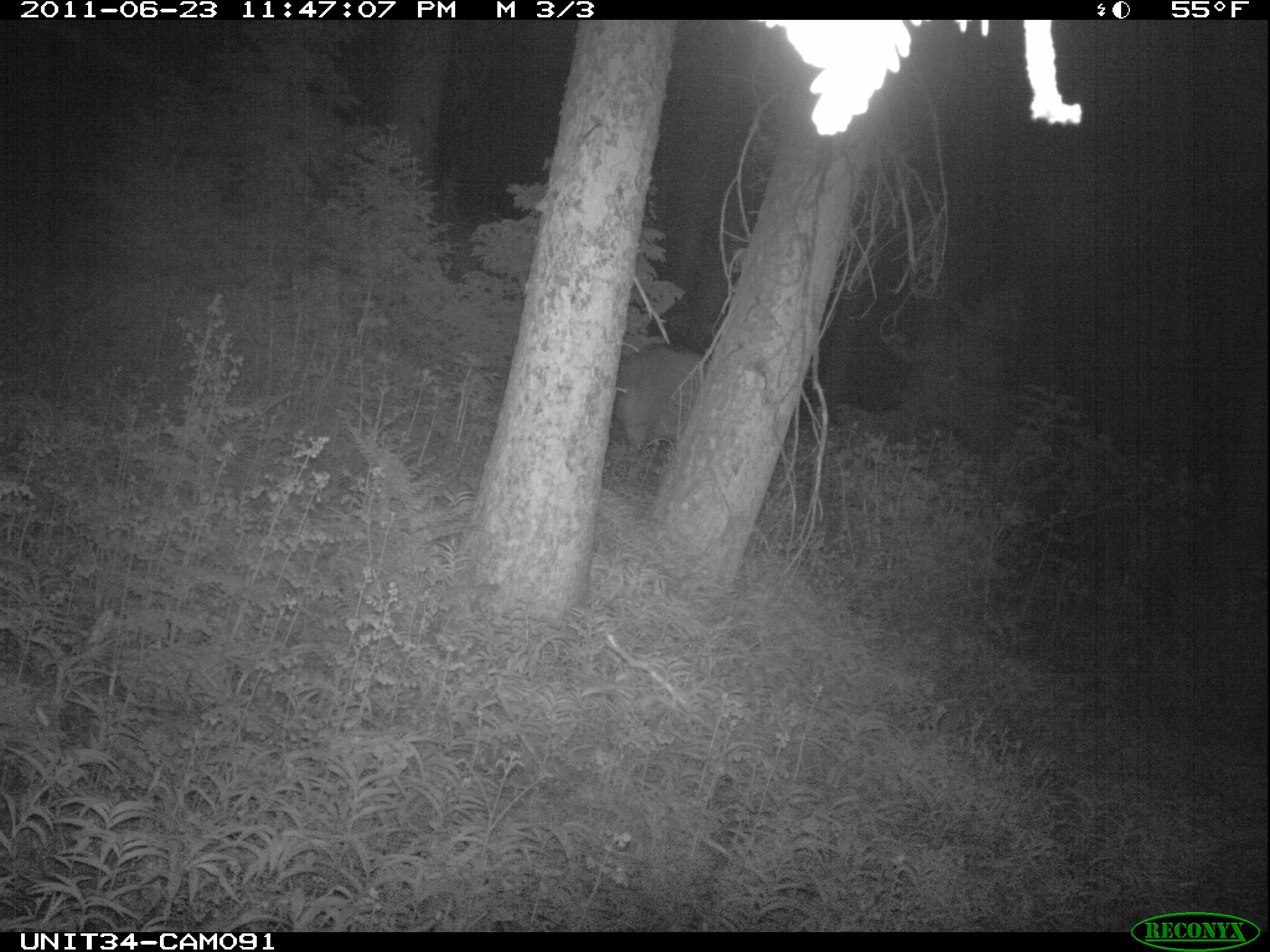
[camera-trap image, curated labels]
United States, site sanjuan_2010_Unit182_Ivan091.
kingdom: Animalia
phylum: Chordata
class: Mammalia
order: Artiodactyla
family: Cervidae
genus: Cervus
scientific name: Cervus elaphus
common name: red deer